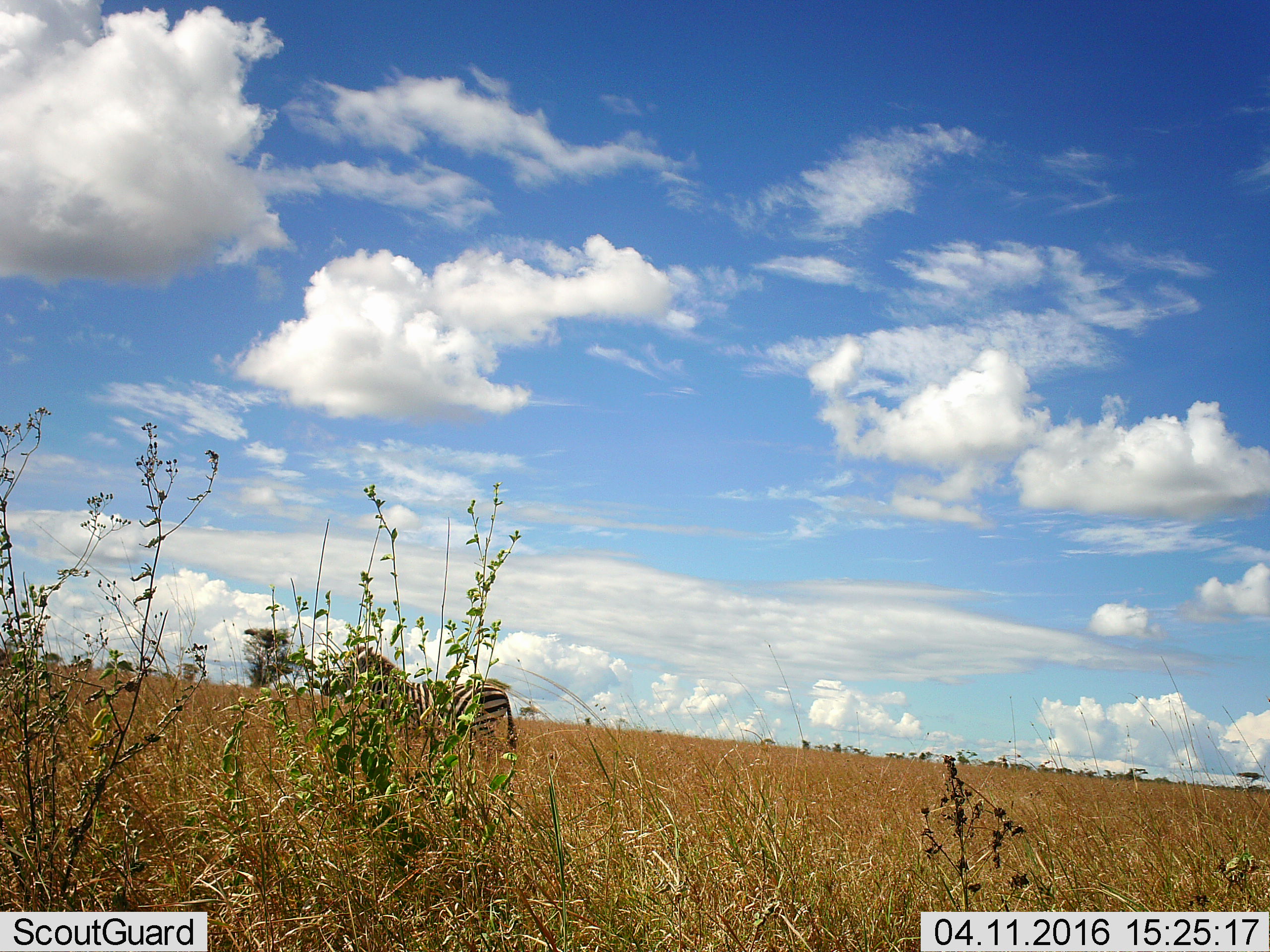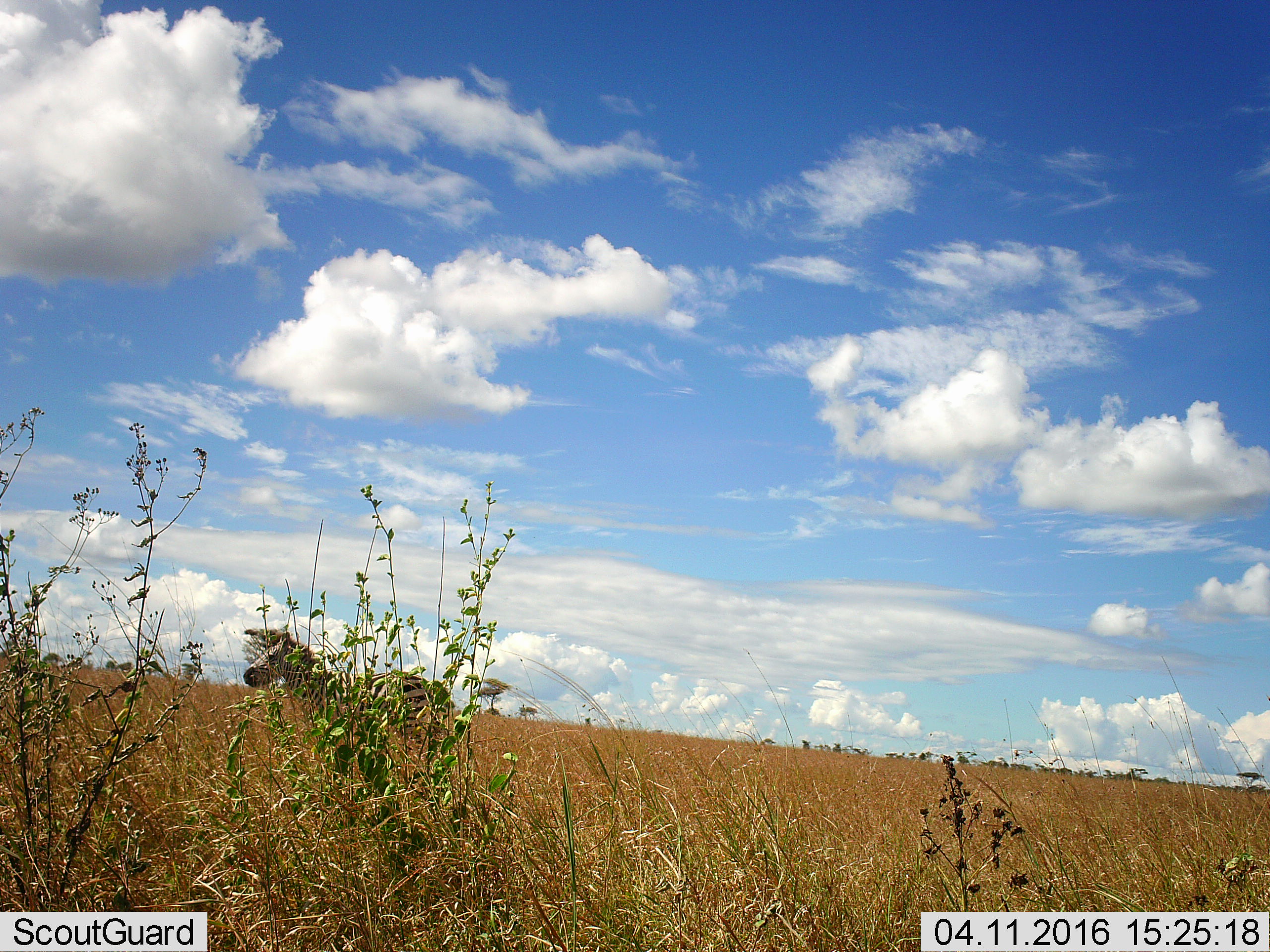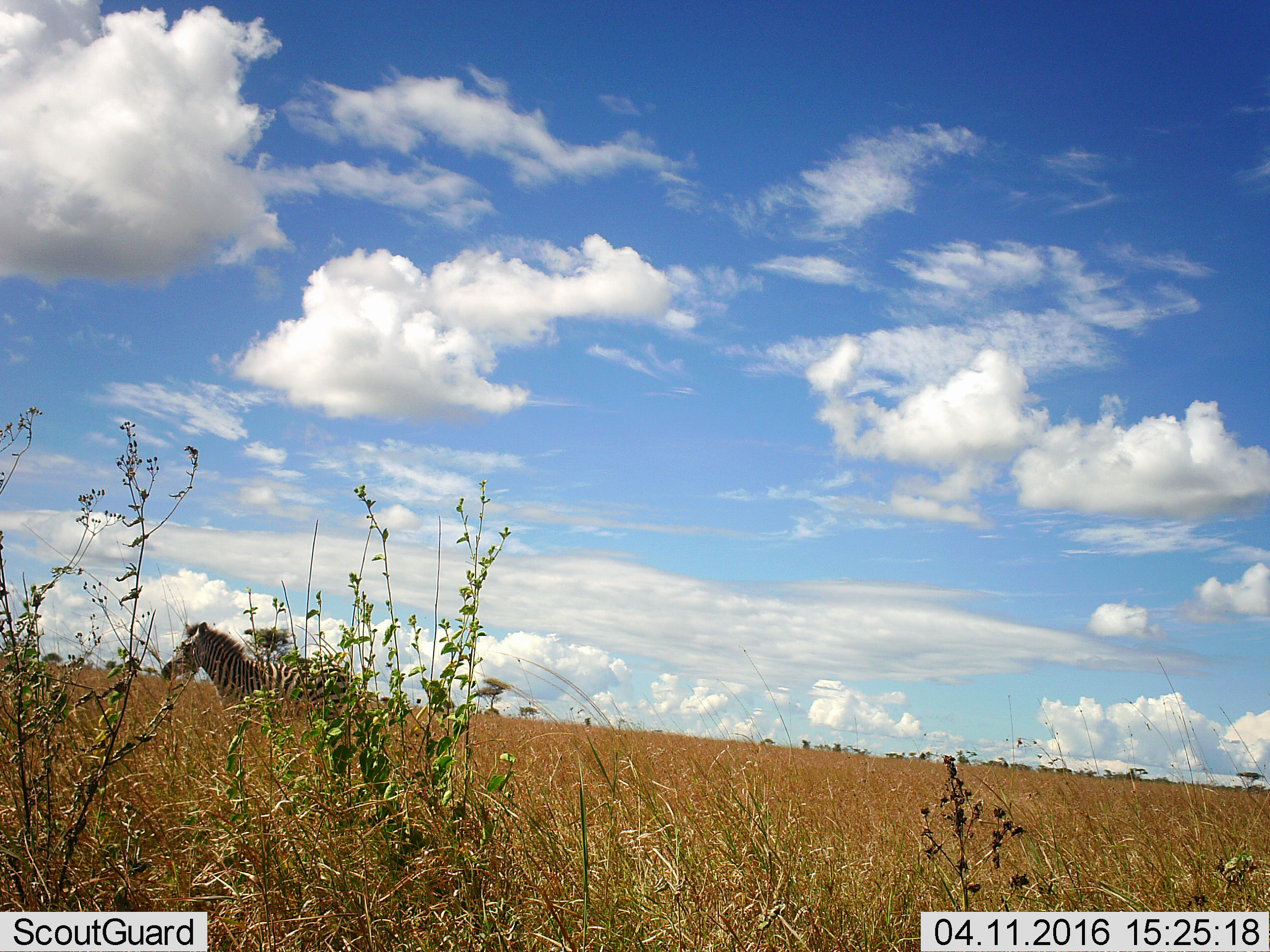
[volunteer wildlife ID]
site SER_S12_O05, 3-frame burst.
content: unidentified animal